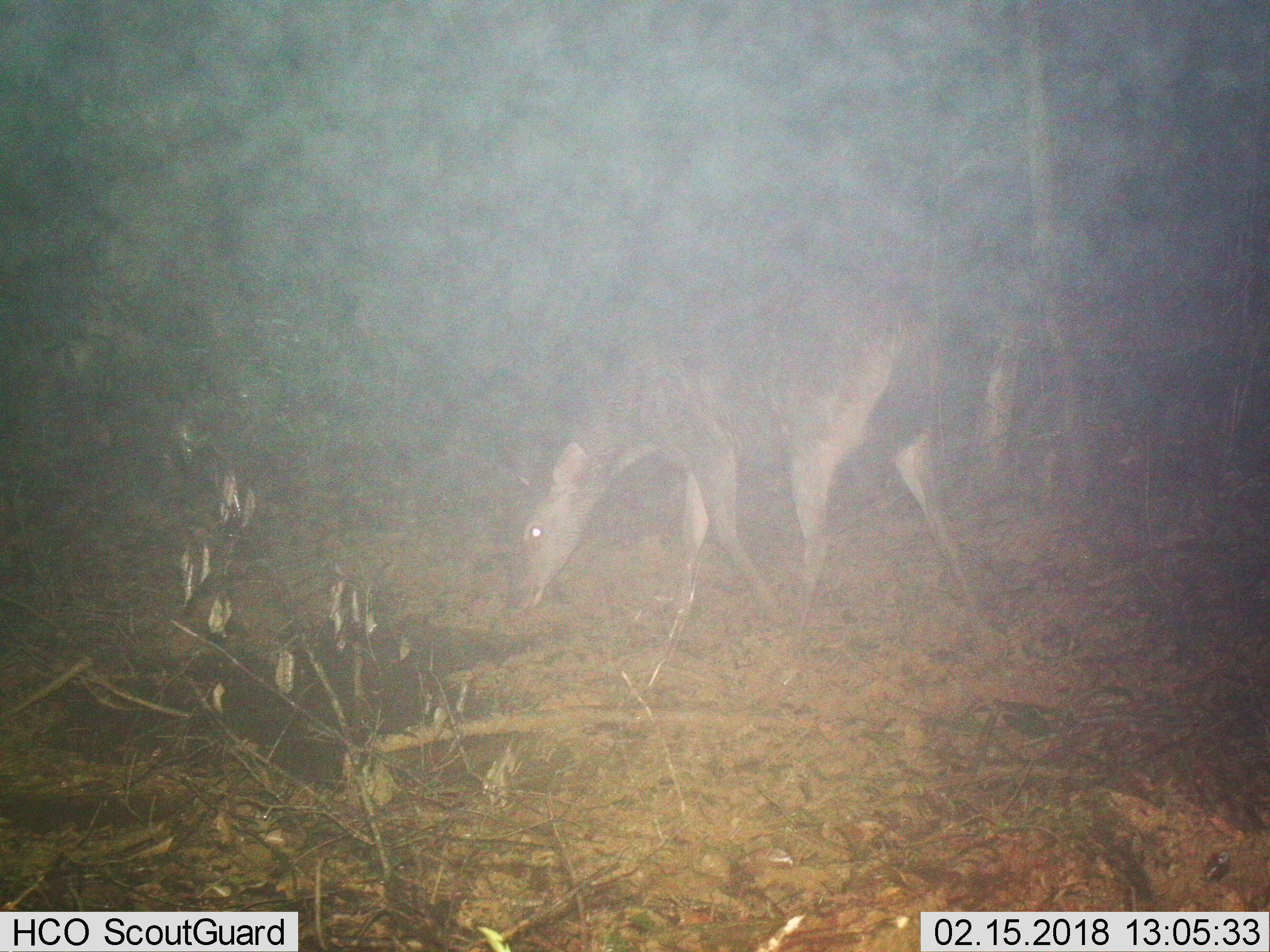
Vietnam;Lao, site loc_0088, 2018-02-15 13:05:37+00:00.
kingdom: Animalia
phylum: Chordata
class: Mammalia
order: Artiodactyla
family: Cervidae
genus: Rusa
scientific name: Rusa unicolor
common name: sambar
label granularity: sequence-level